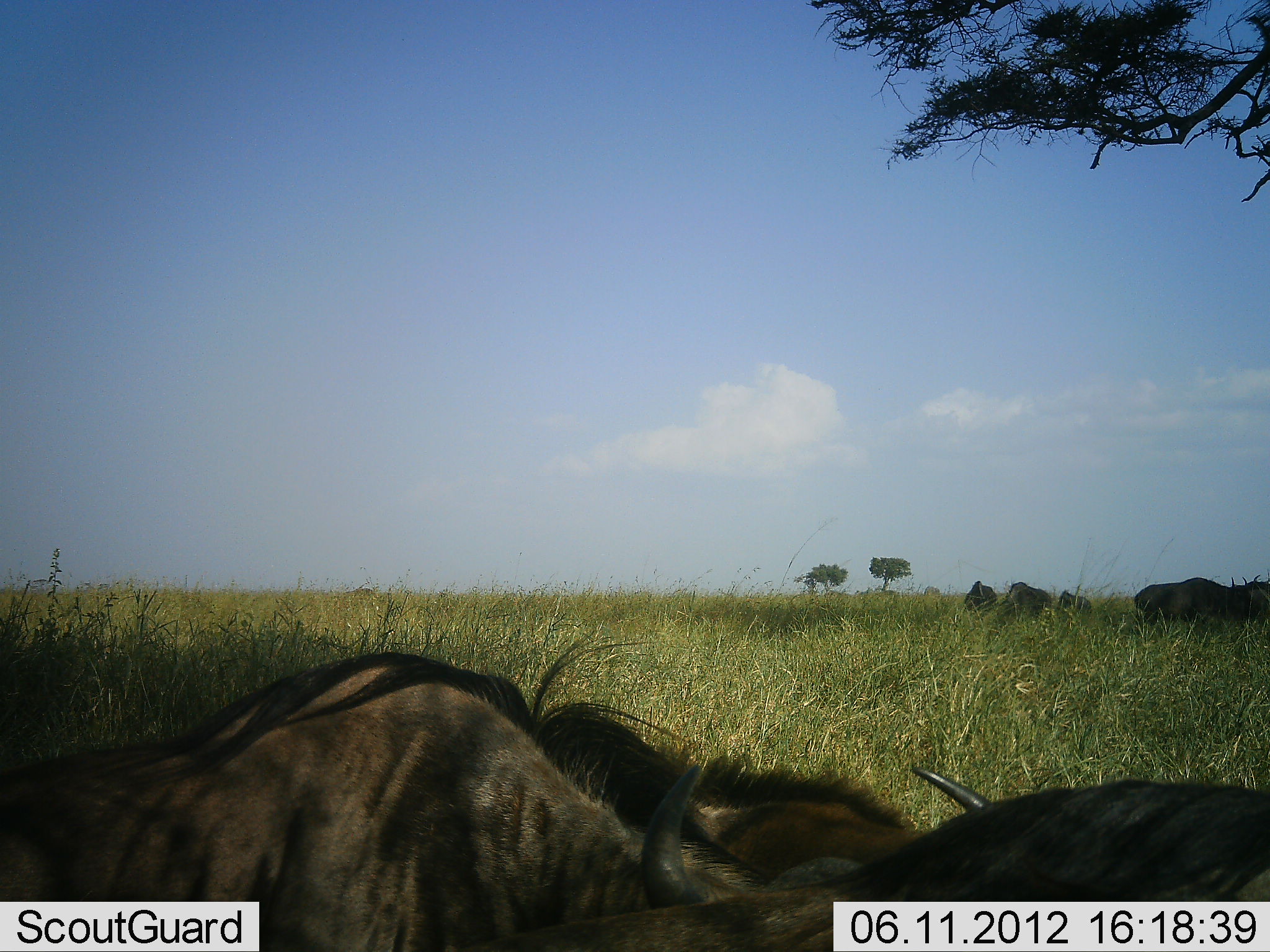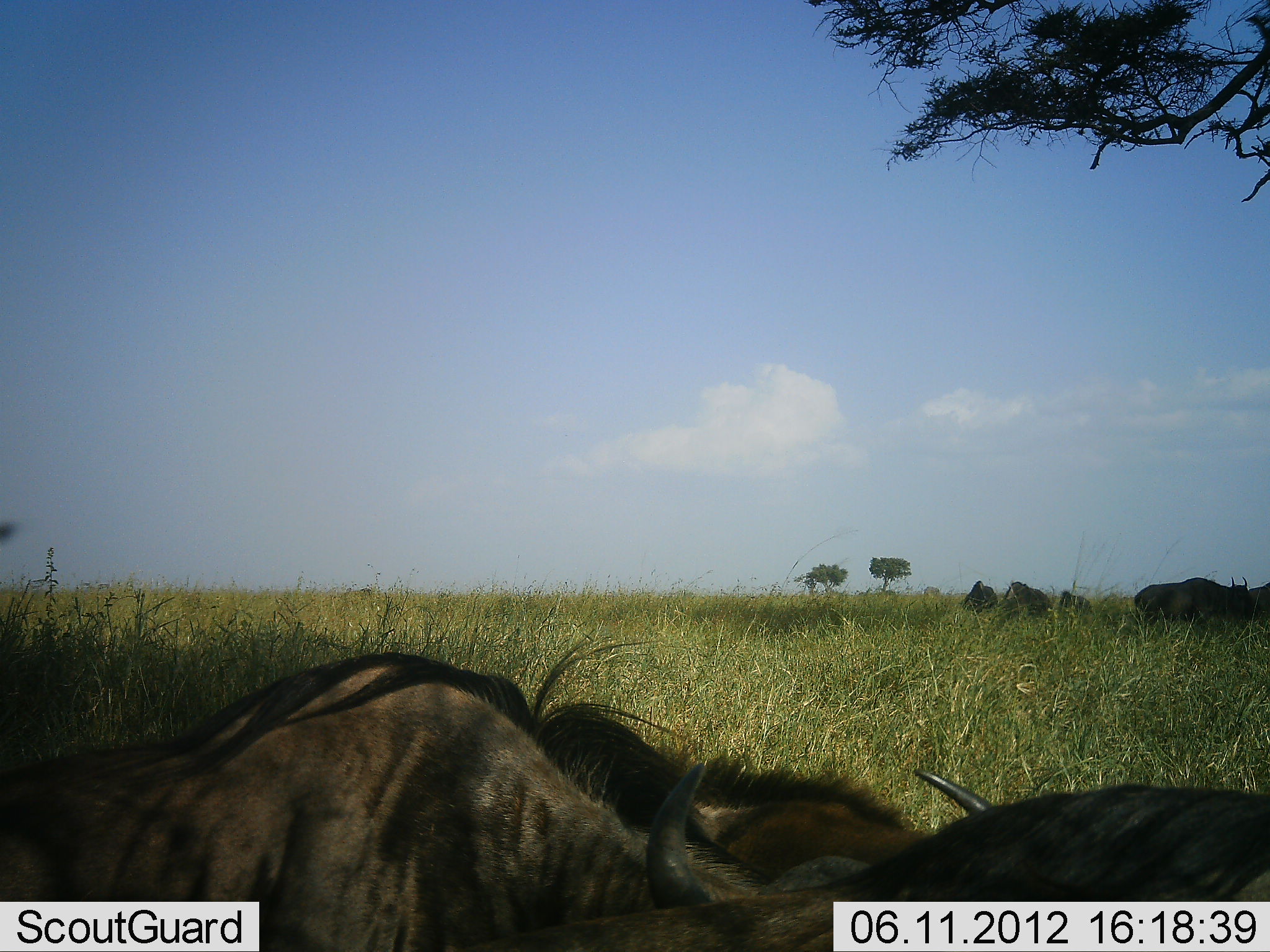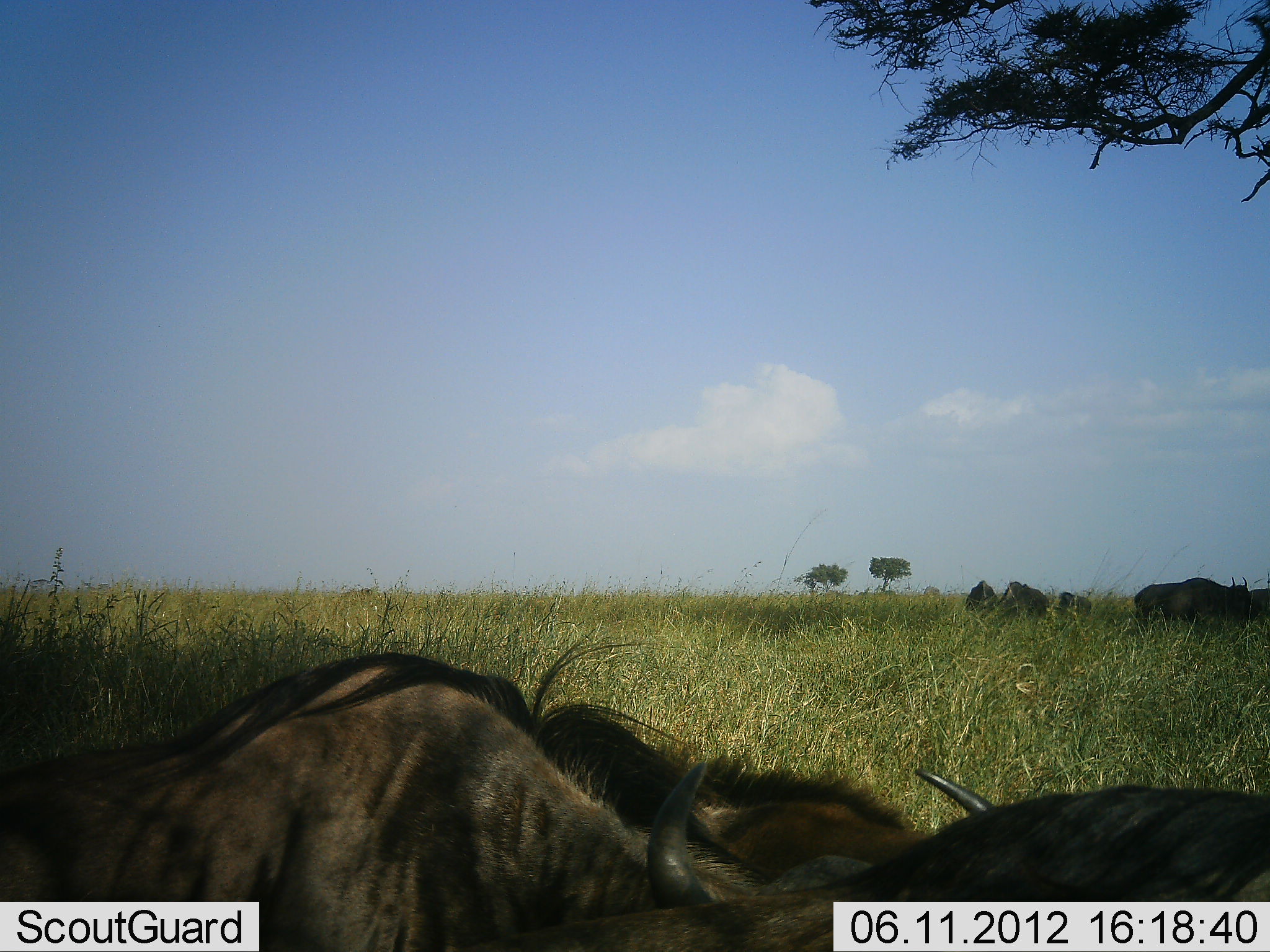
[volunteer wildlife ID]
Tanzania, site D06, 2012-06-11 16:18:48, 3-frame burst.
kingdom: Animalia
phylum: Chordata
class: Mammalia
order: Artiodactyla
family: Bovidae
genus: Connochaetes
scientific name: Connochaetes taurinus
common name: blue wildebeest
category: wildebeest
Wildebeest (blue wildebeest) (Connochaetes taurinus), count 8. Behavior (volunteer vote fractions): standing 70%, resting 70%, moving 0%, interacting 0%. Young present (vote fraction): 0%. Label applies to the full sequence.